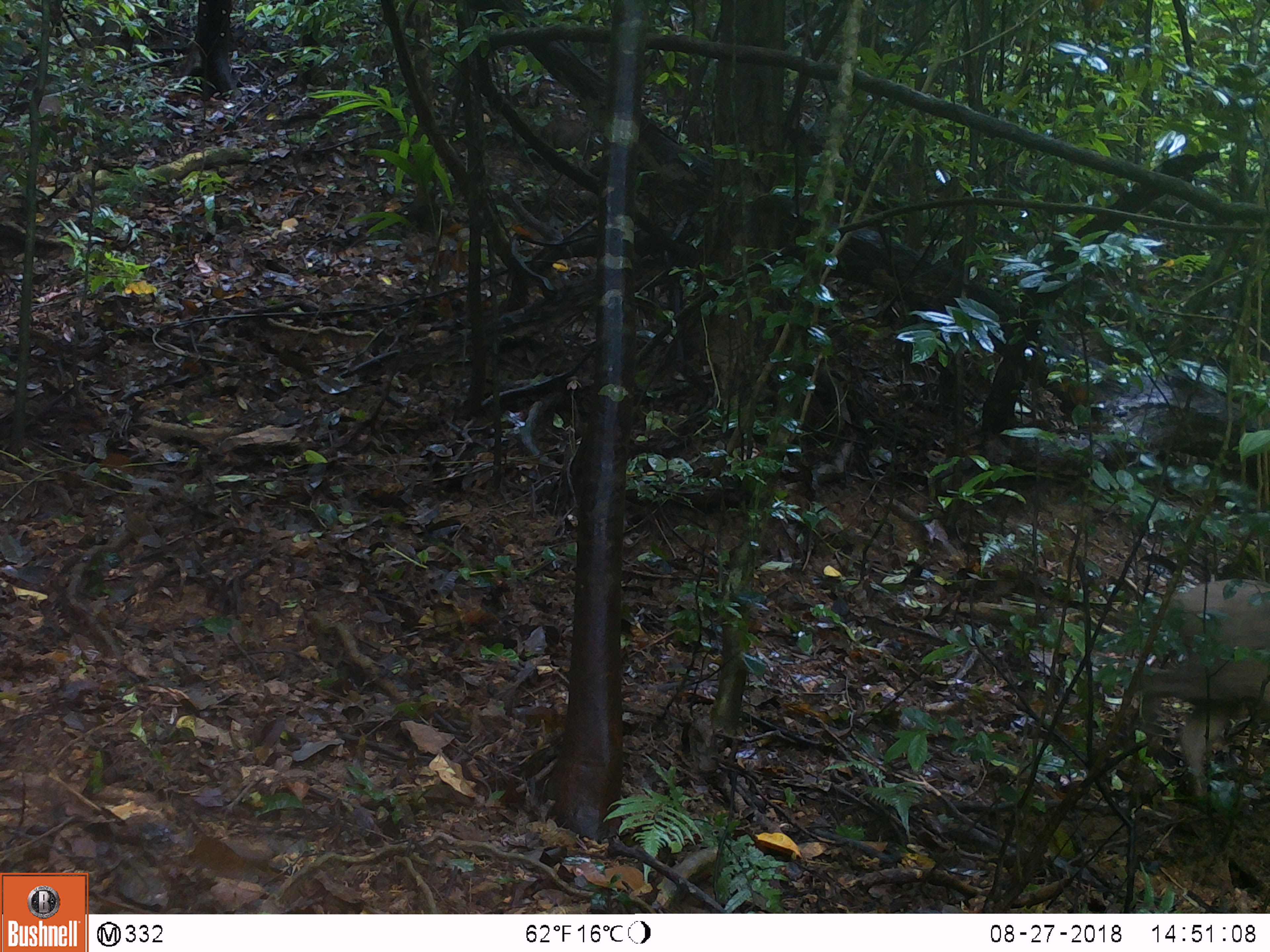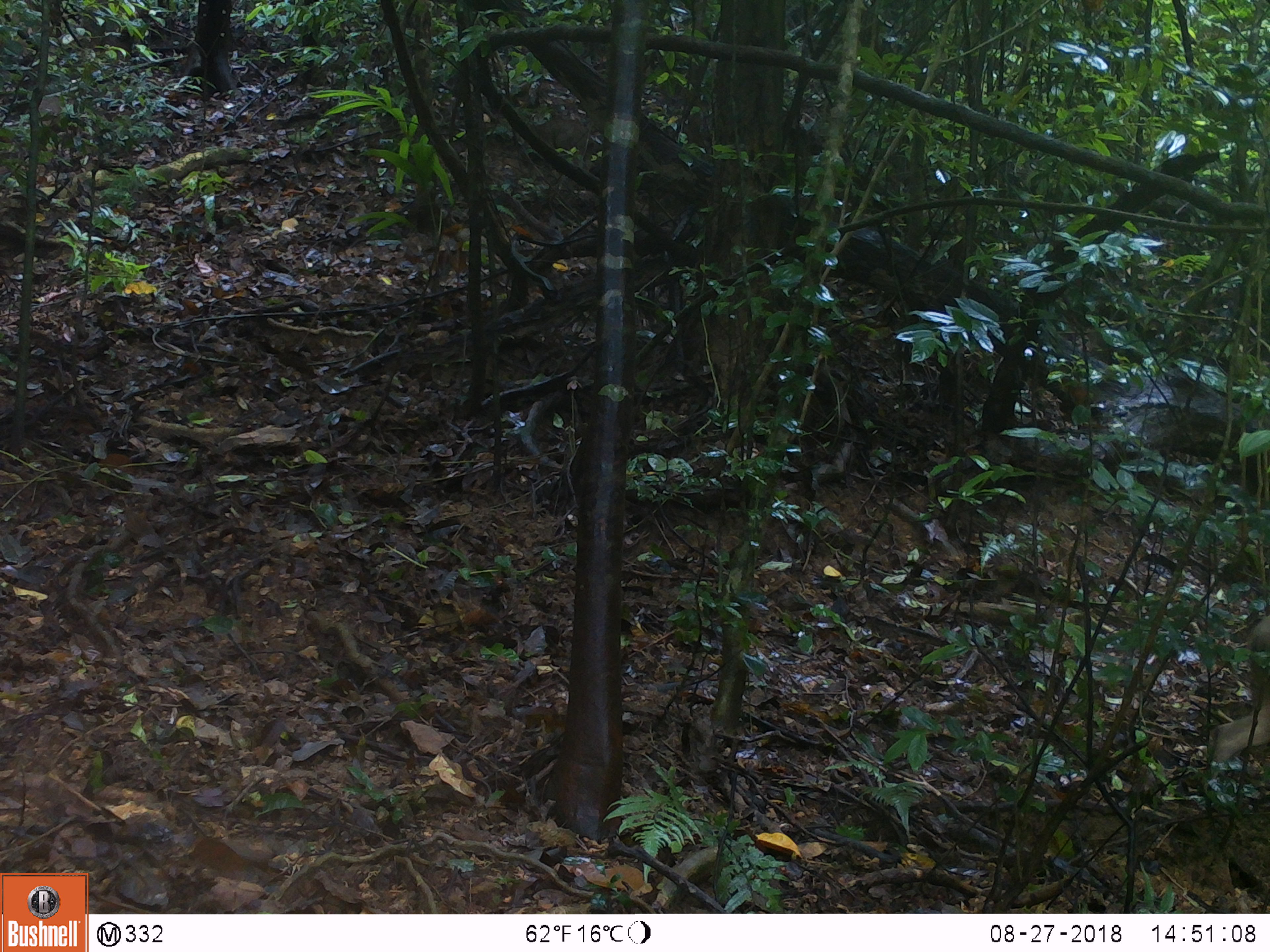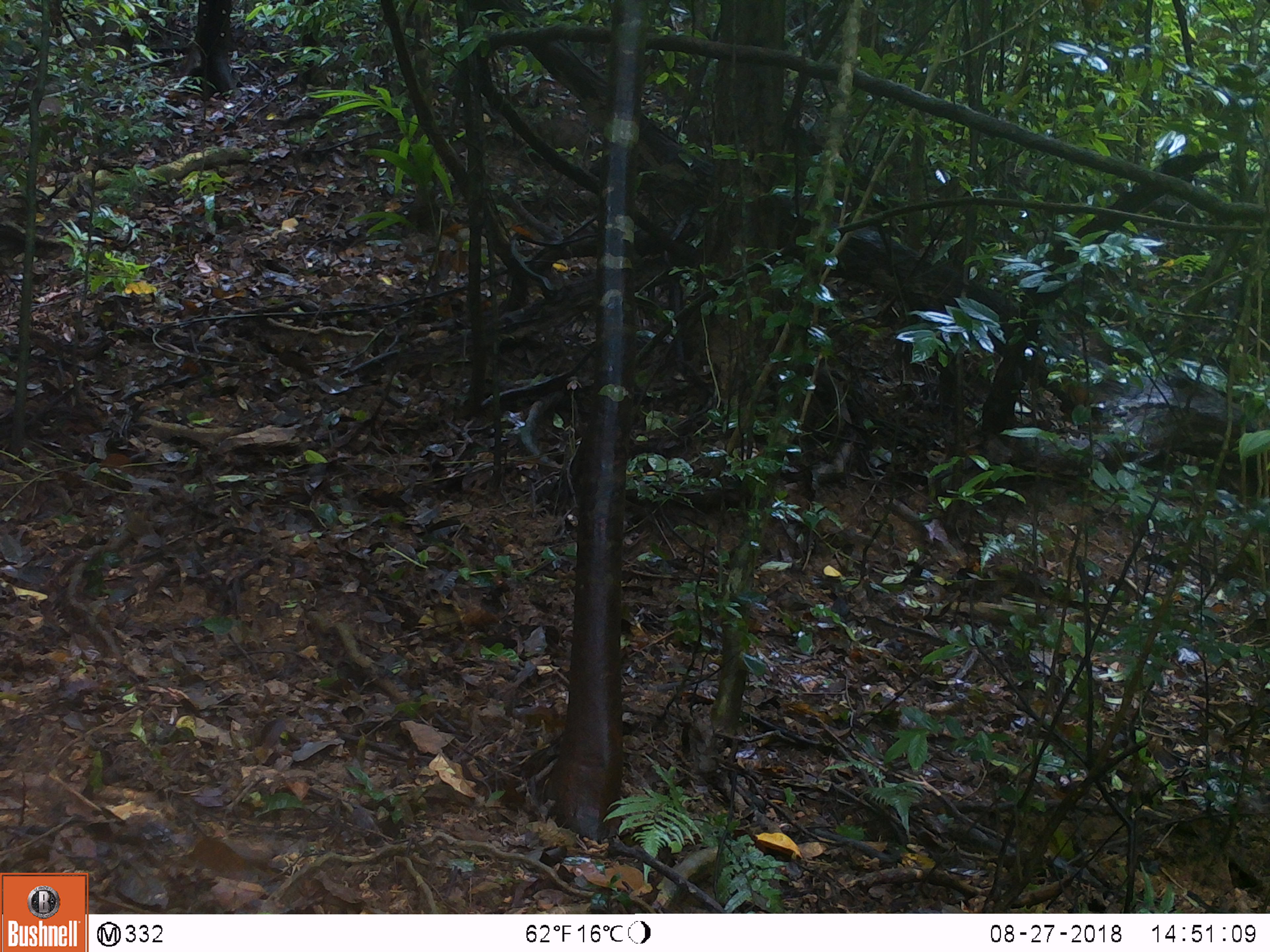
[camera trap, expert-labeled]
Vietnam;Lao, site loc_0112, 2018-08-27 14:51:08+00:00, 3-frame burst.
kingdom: Animalia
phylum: Chordata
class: Mammalia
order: Artiodactyla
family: Suidae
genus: Sus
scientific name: Sus scrofa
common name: eurasian wild pig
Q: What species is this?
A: Eurasian wild pig (Sus scrofa).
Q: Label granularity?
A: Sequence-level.